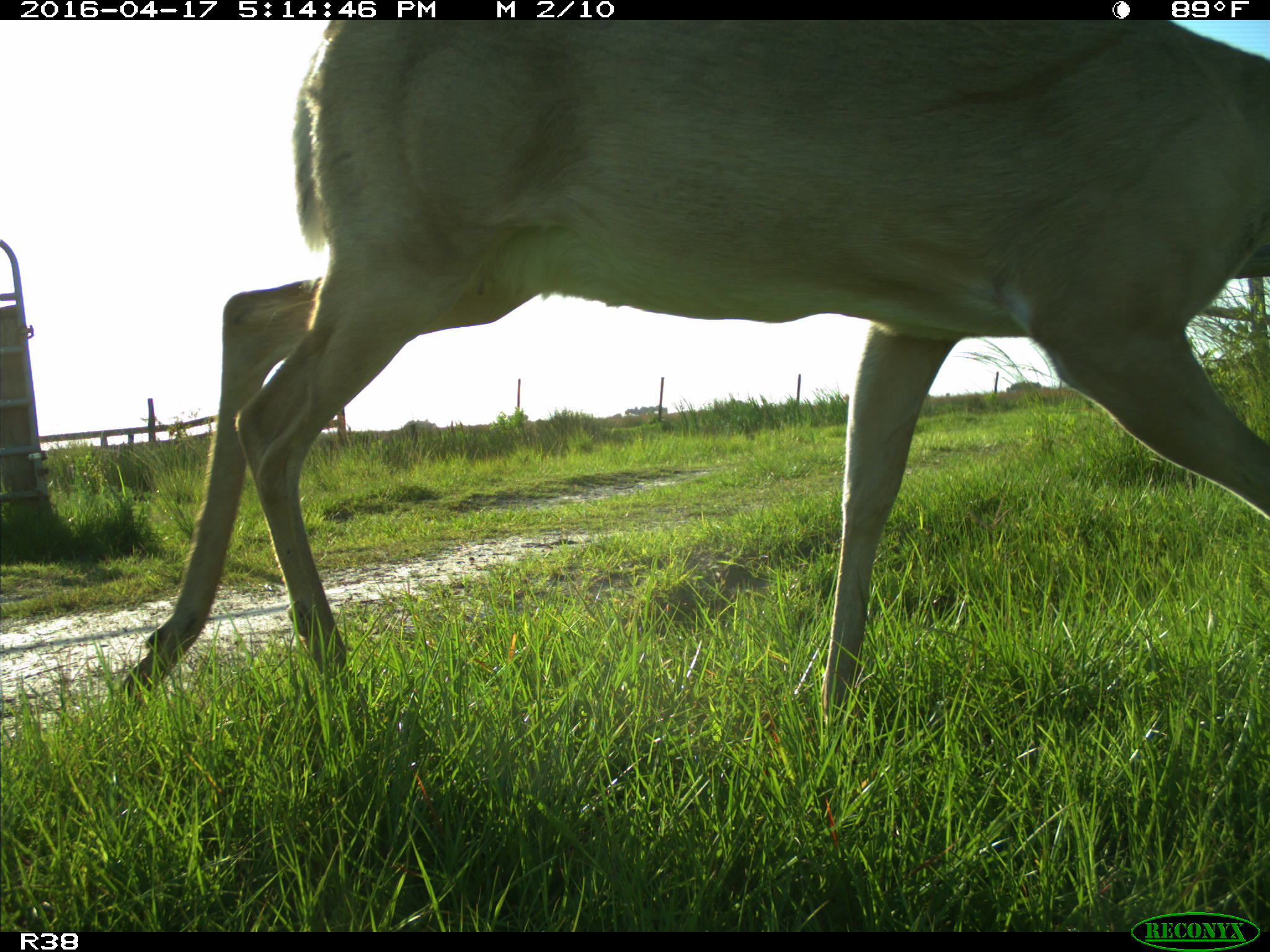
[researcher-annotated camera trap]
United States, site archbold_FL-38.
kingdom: Animalia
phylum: Chordata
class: Mammalia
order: Artiodactyla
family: Cervidae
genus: Odocoileus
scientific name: Odocoileus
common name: deer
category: unidentified deer